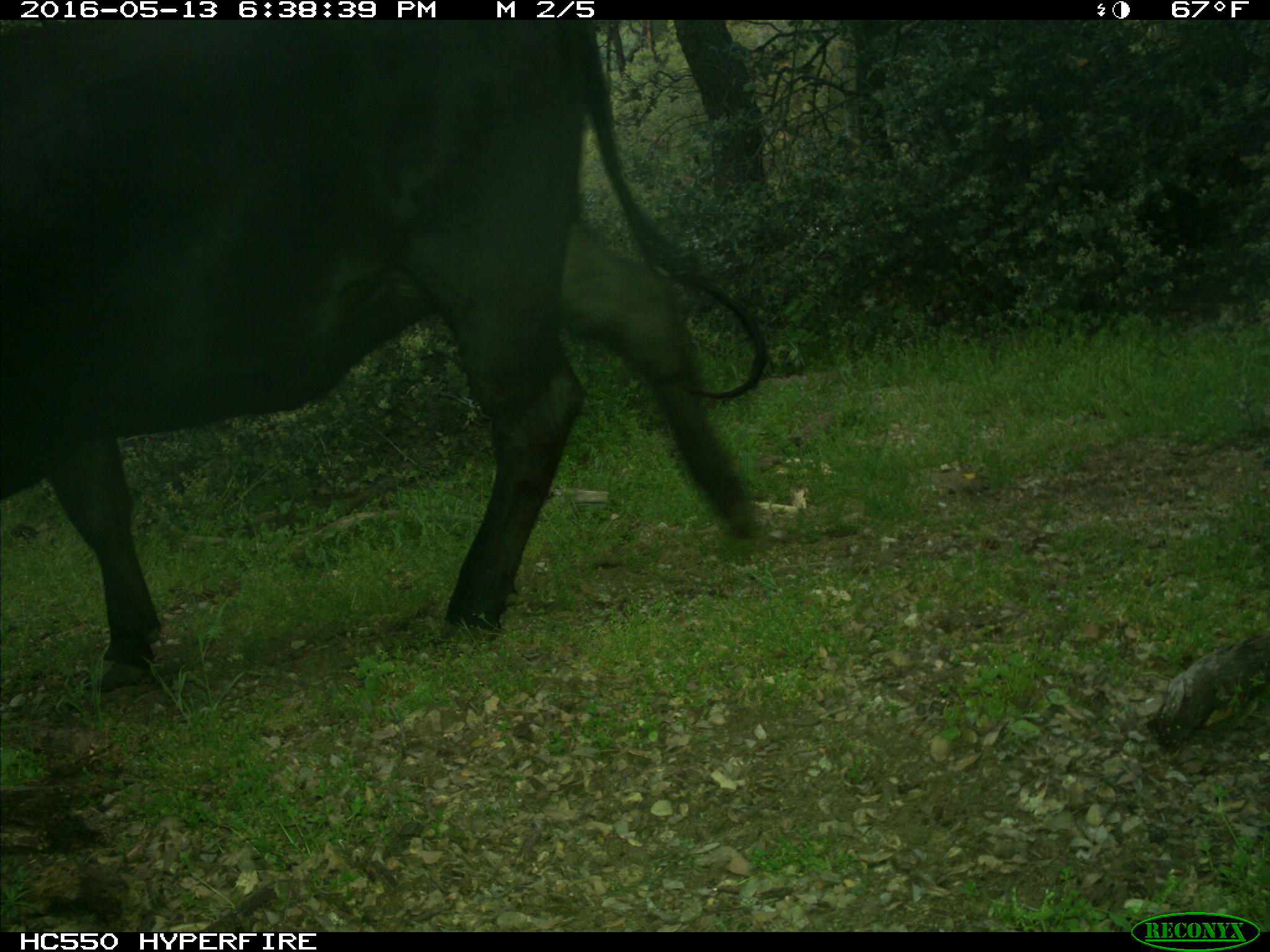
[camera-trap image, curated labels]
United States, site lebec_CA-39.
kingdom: Animalia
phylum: Chordata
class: Mammalia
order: Artiodactyla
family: Bovidae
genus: Bos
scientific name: Bos taurus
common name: domestic cow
Bos taurus (domestic cow).